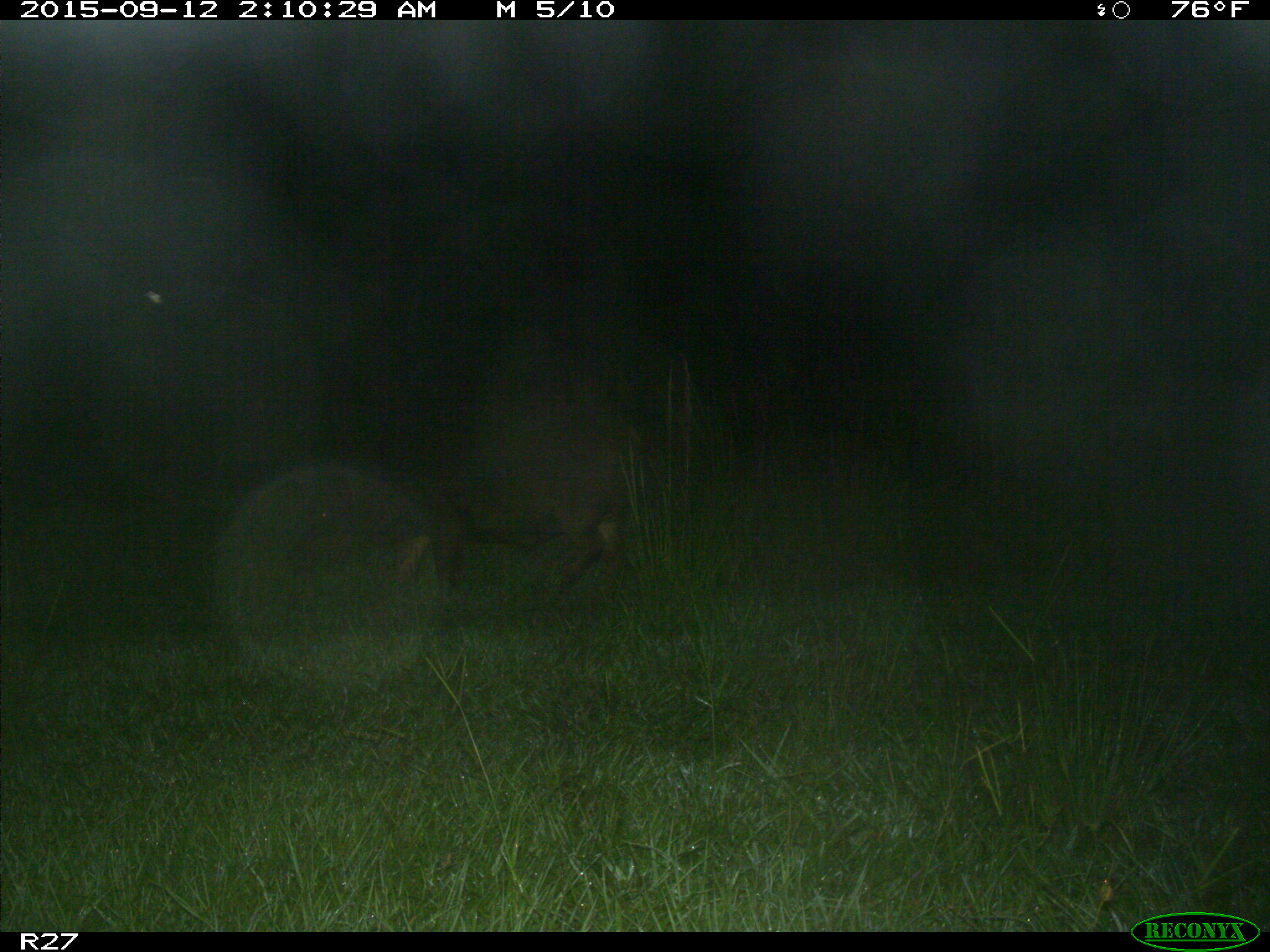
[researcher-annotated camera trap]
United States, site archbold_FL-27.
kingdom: Animalia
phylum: Chordata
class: Mammalia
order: Artiodactyla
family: Suidae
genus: Sus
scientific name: Sus scrofa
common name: wild boar